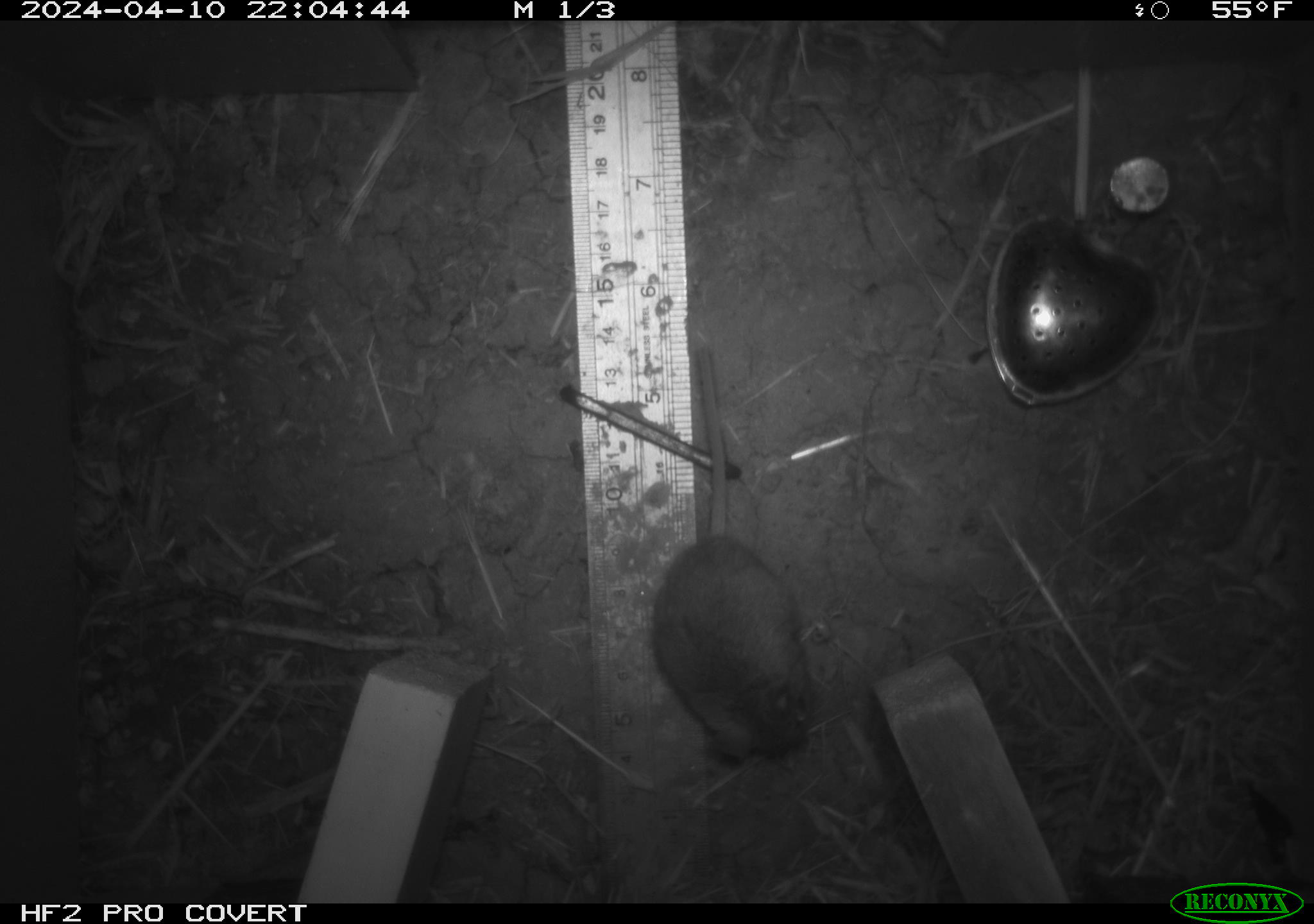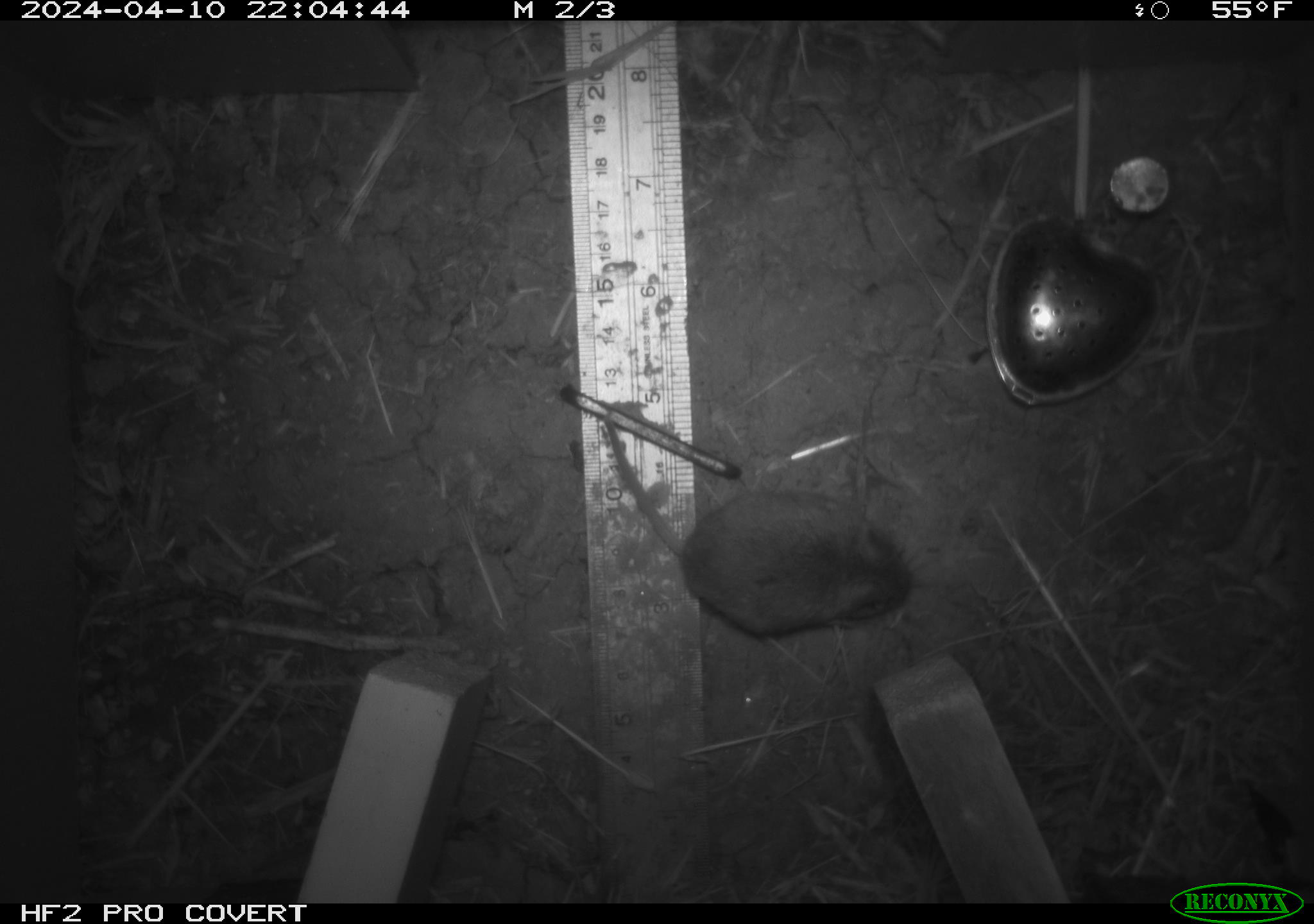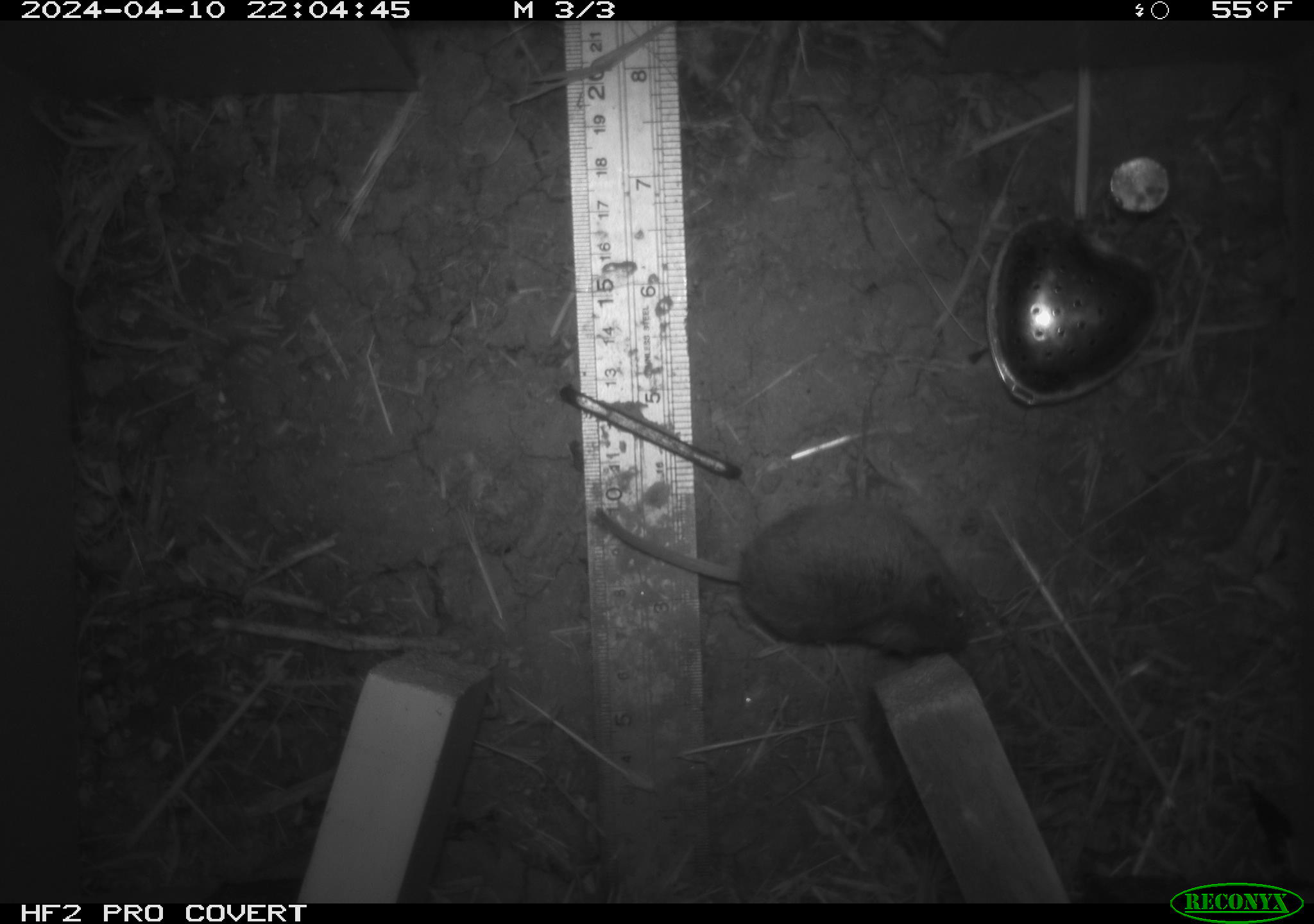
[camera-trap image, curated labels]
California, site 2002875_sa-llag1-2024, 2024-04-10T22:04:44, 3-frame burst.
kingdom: Animalia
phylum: Chordata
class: Mammalia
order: Rodentia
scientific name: Rodentia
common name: mouse species